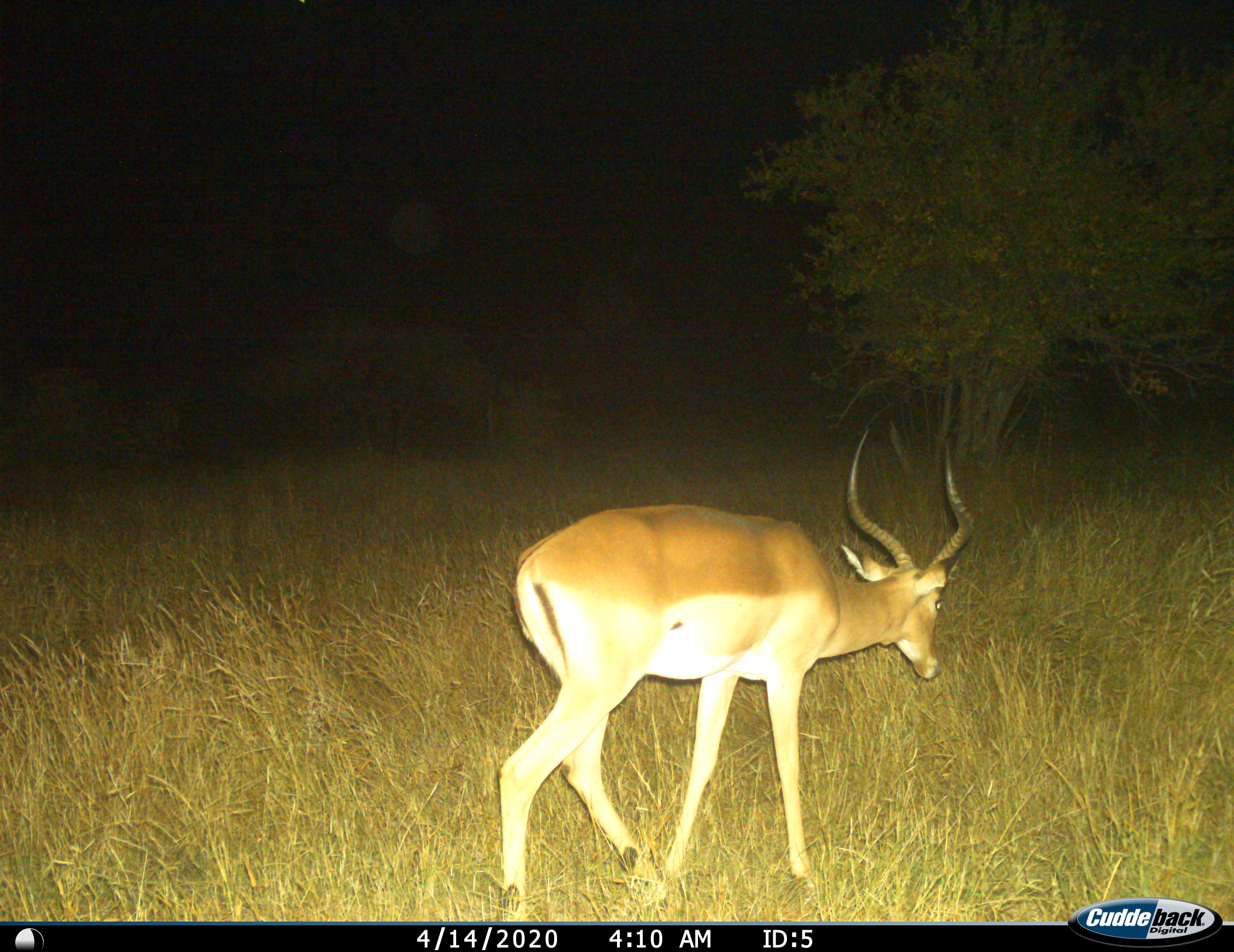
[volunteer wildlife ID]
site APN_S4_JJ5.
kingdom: Animalia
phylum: Chordata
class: Mammalia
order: Artiodactyla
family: Bovidae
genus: Aepyceros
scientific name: Aepyceros melampus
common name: impala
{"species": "impala (Aepyceros melampus)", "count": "1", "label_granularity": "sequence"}